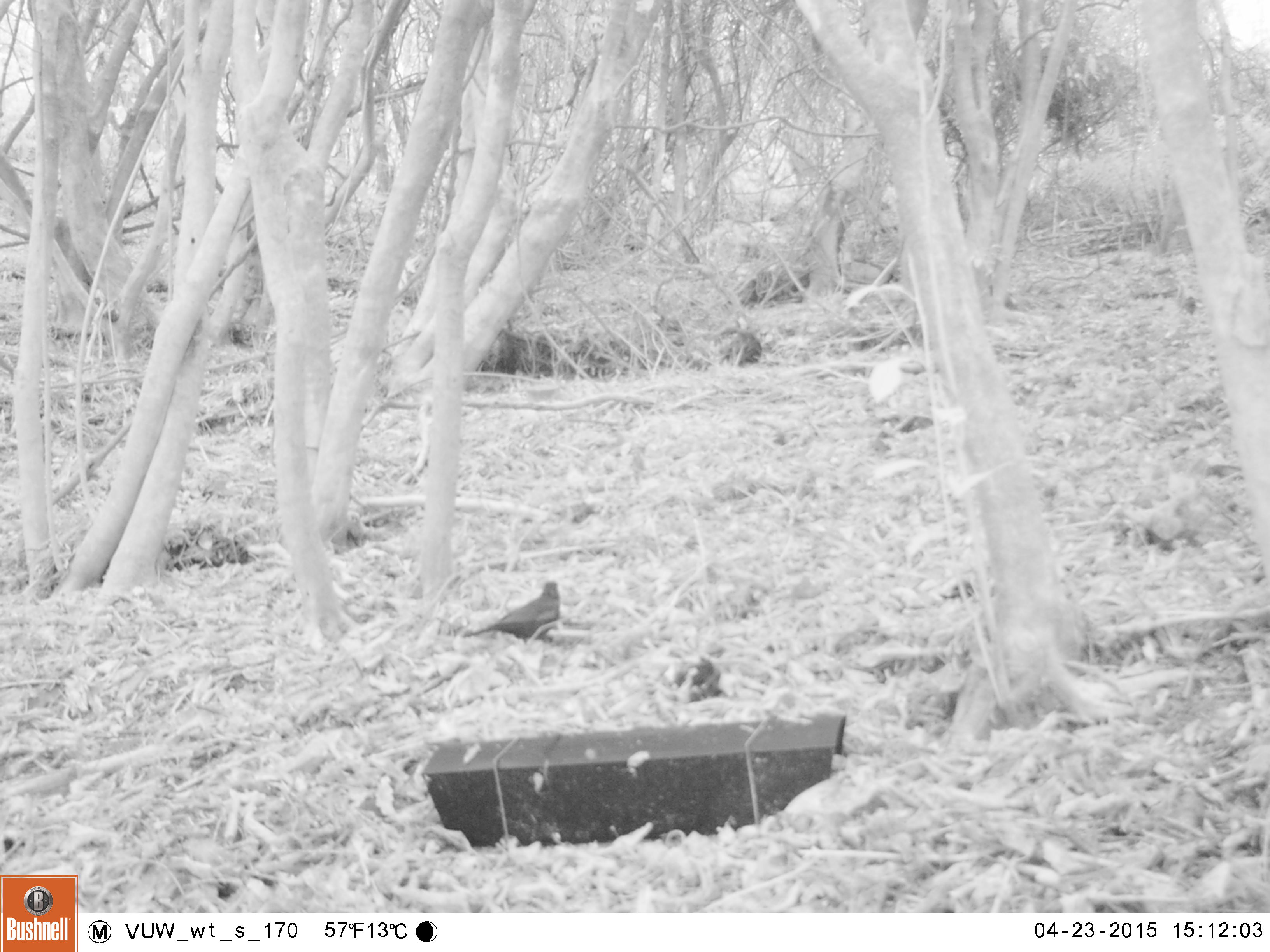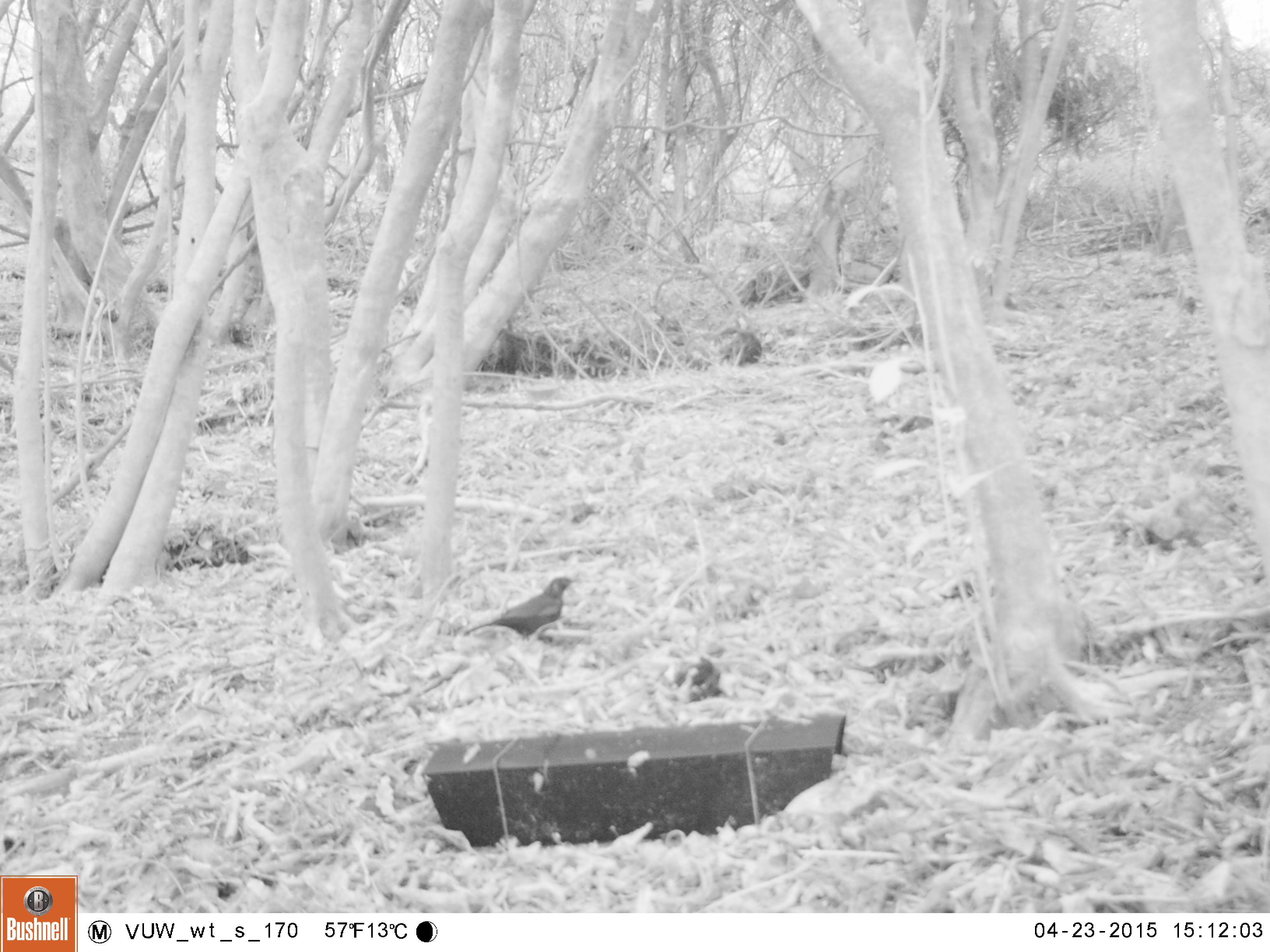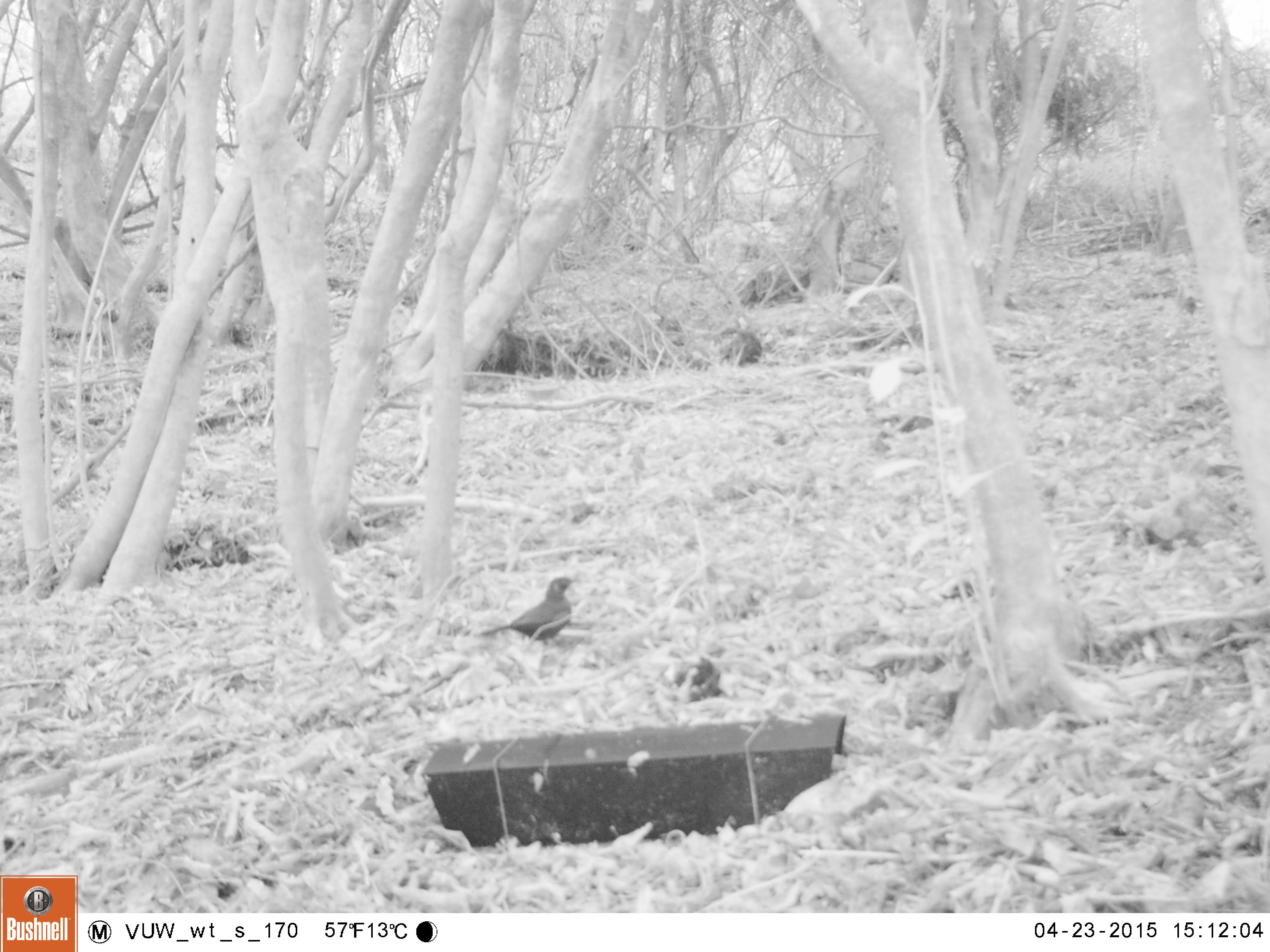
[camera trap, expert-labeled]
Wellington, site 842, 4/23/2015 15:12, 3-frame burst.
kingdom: Animalia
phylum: Chordata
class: Aves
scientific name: Aves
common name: bird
Bird (Aves).